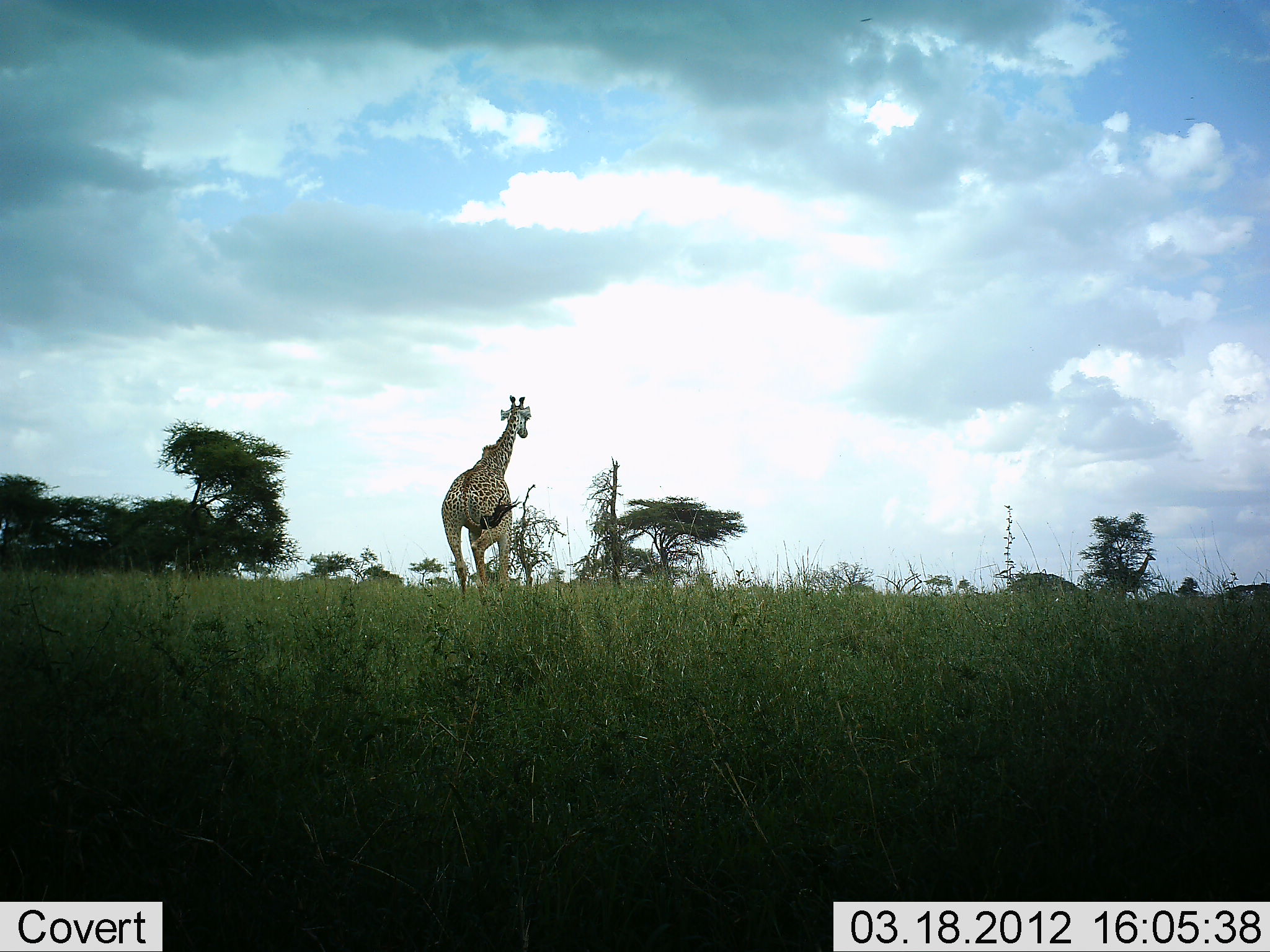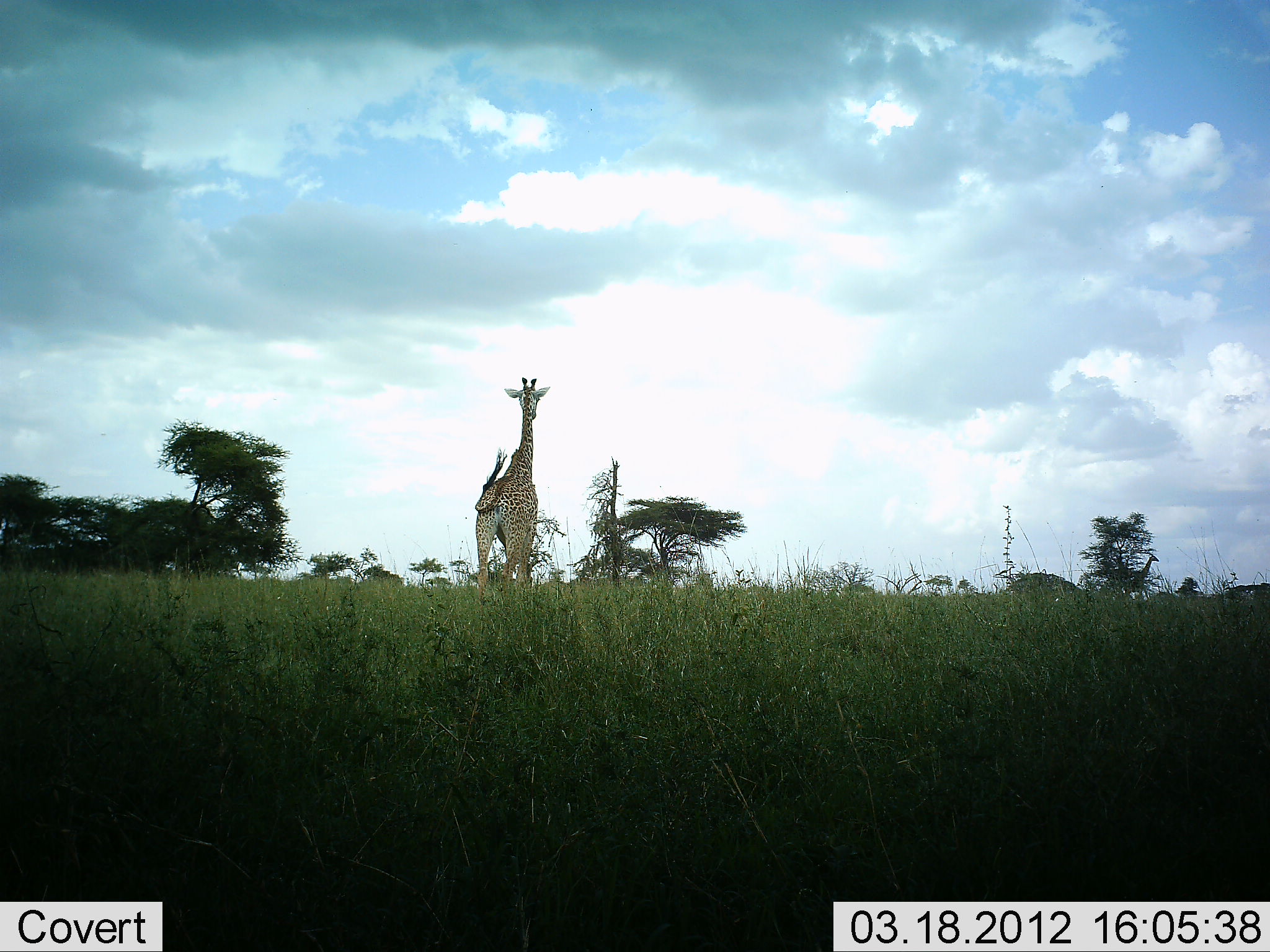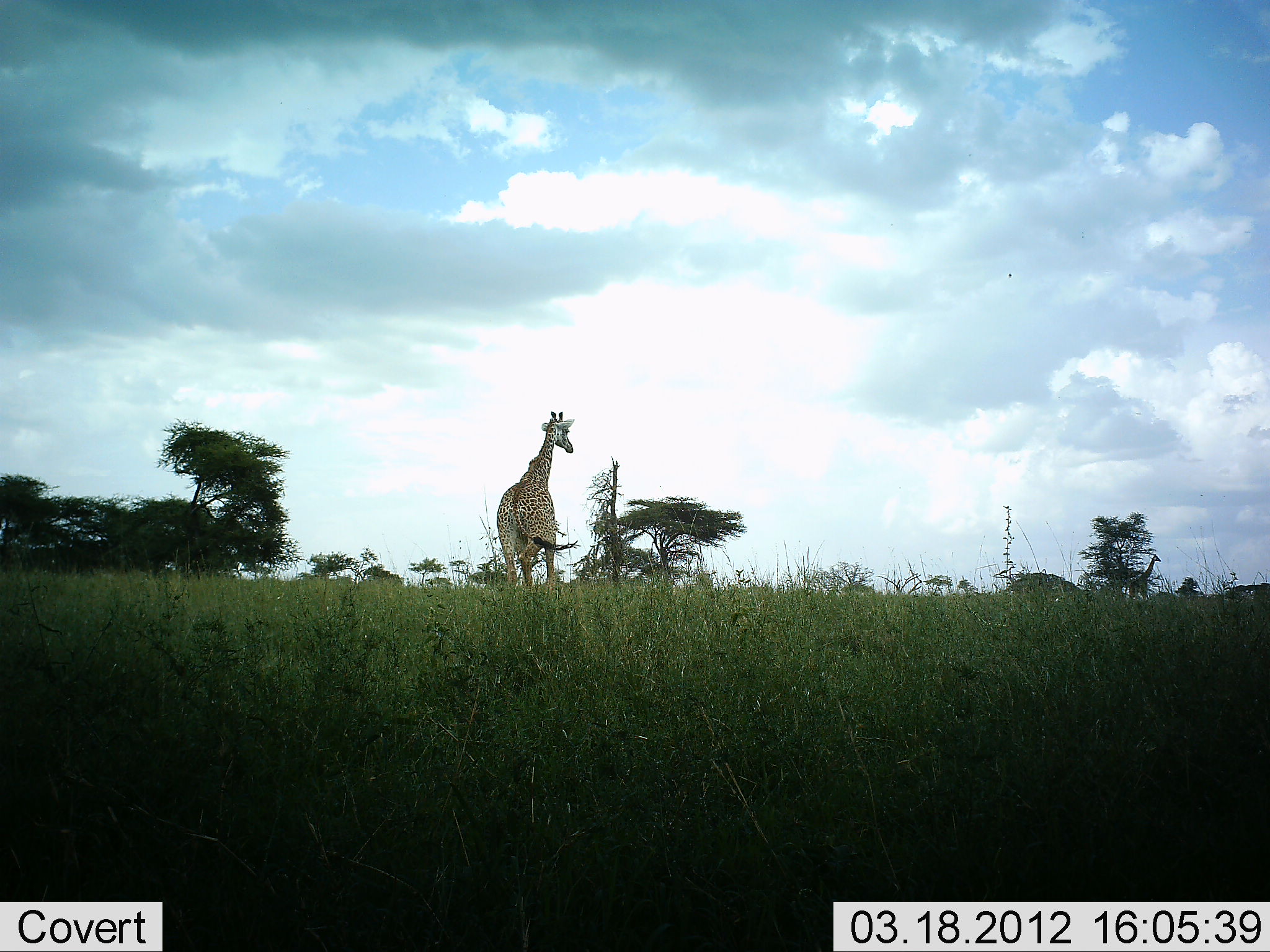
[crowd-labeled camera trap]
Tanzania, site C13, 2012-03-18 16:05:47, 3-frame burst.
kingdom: Animalia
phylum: Chordata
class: Mammalia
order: Artiodactyla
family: Giraffidae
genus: Giraffa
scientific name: Giraffa camelopardalis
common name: giraffe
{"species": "giraffe (Giraffa camelopardalis)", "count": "2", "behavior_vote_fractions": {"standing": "47%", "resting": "0%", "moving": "76%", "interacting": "6%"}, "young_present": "0%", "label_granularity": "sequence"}